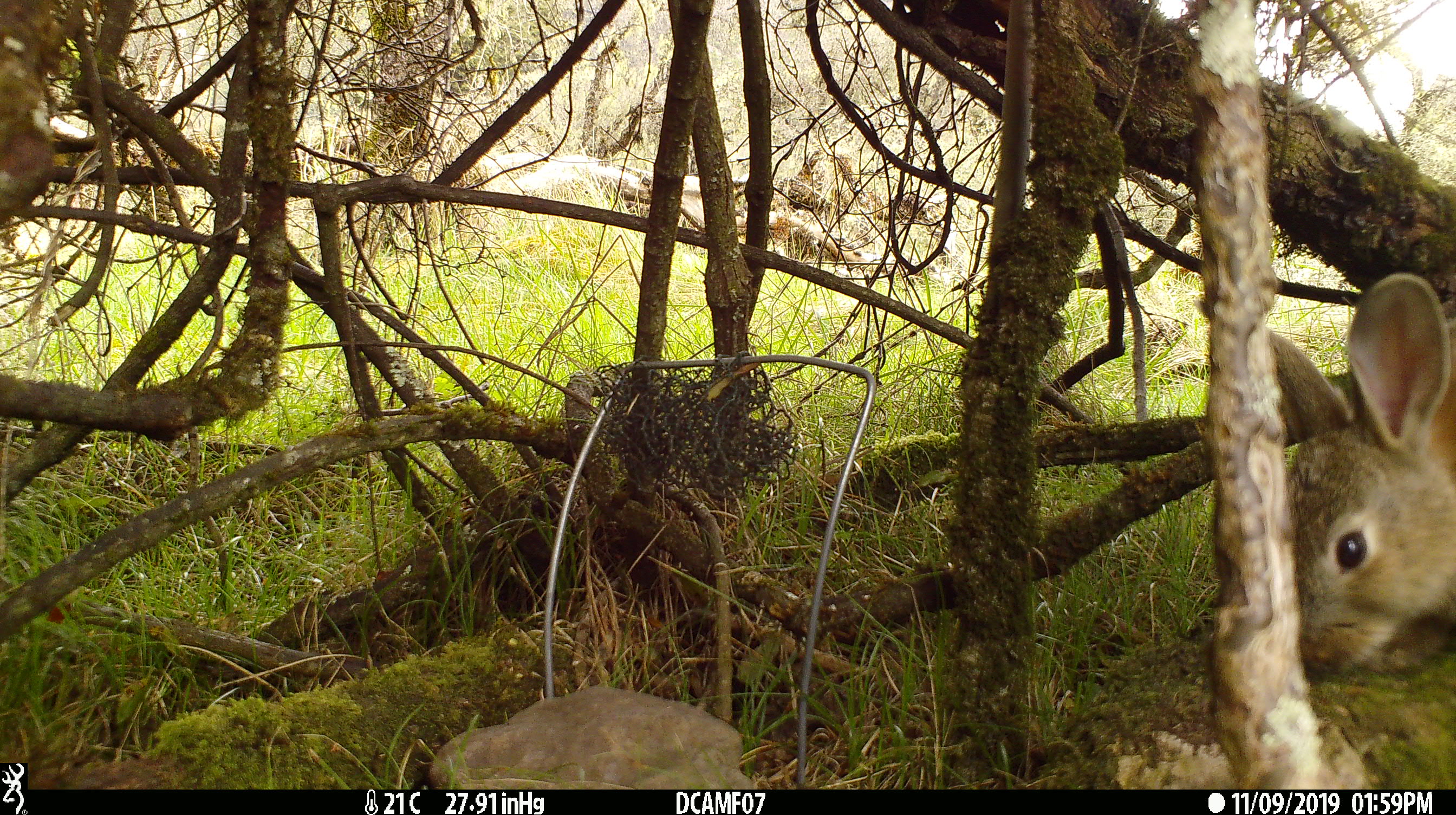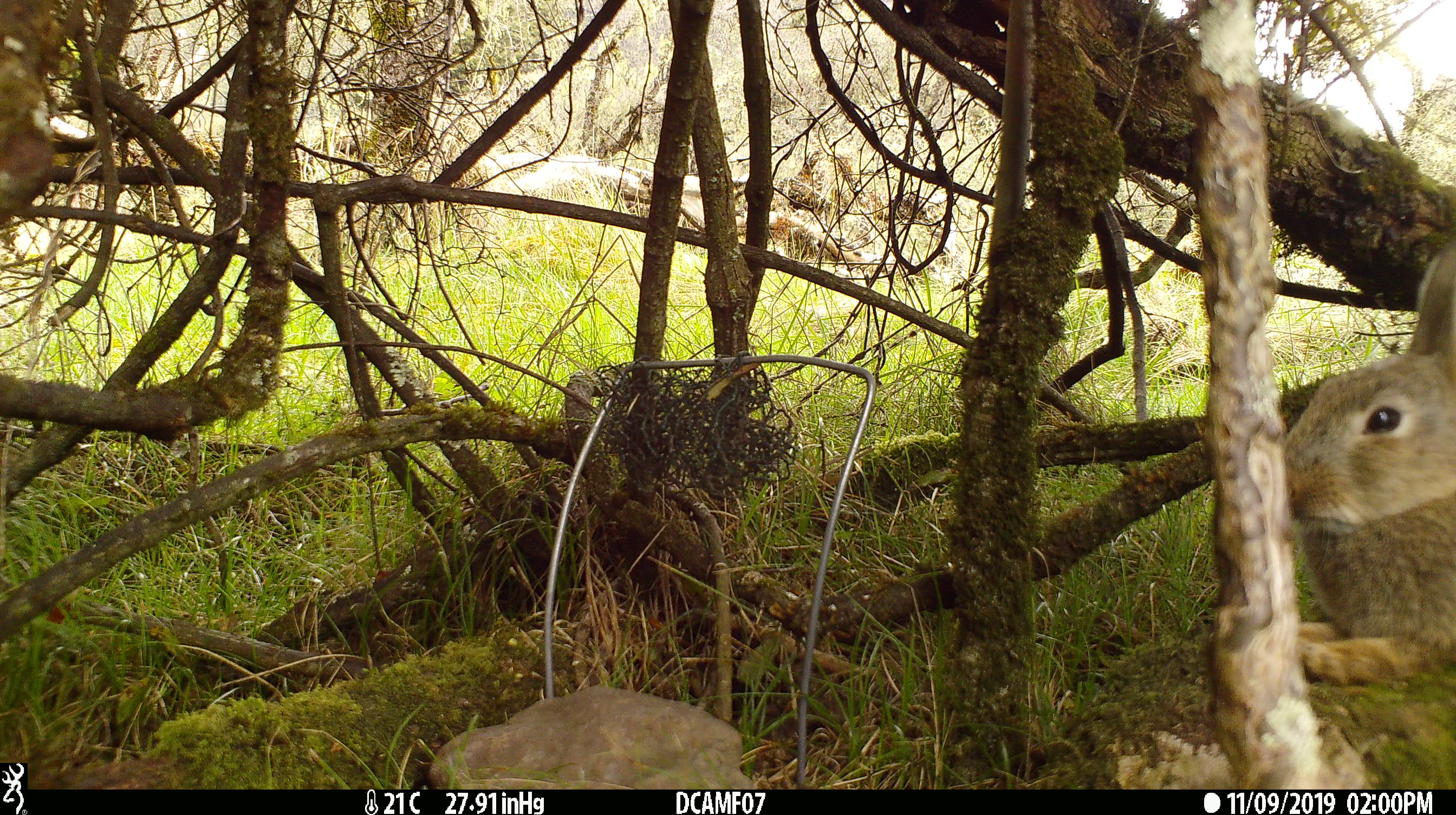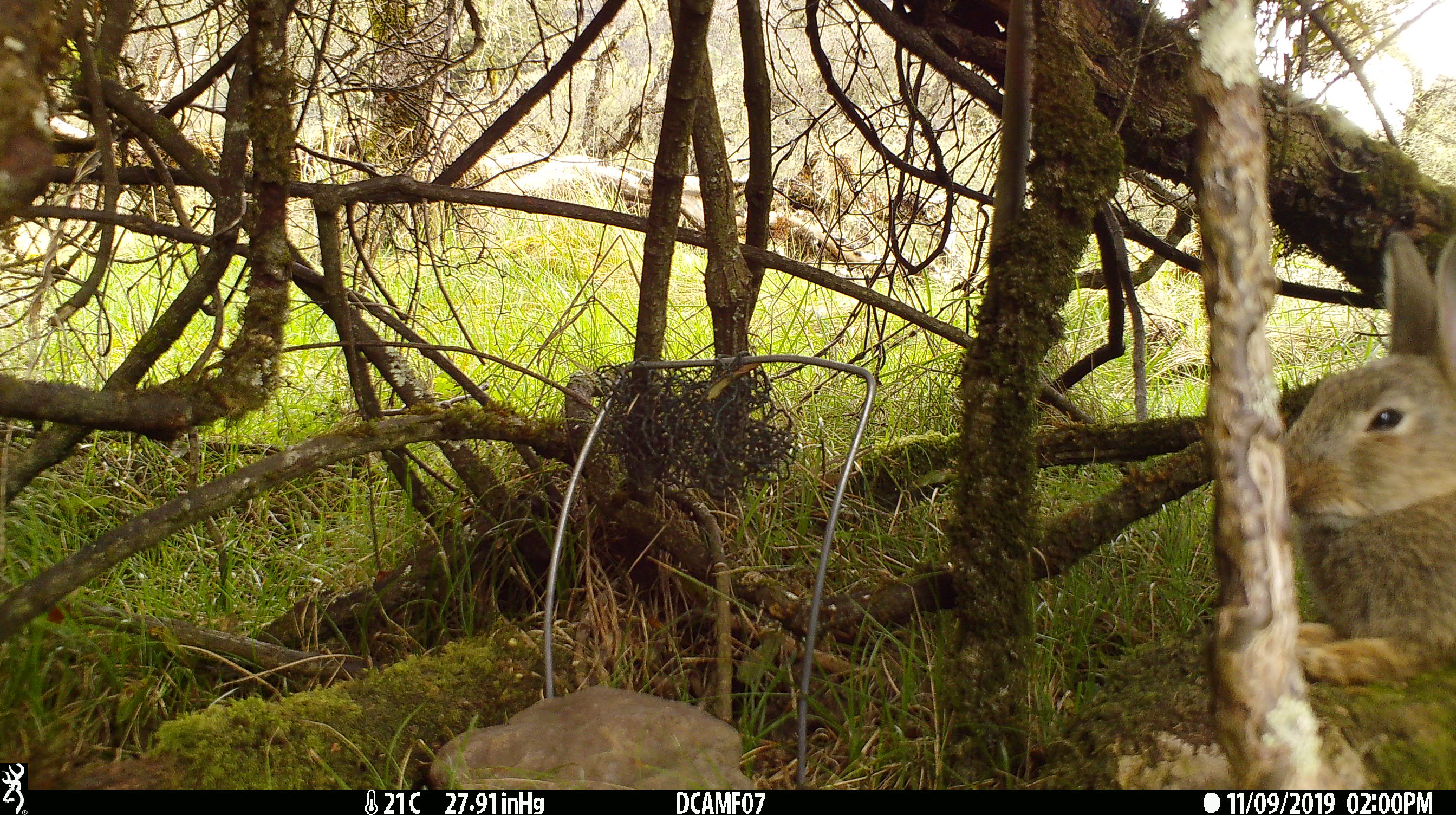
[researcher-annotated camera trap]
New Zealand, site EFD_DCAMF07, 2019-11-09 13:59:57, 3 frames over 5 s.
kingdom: Animalia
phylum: Chordata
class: Mammalia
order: Lagomorpha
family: Leporidae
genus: Oryctolagus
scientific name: Oryctolagus cuniculus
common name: european rabbit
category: rabbit